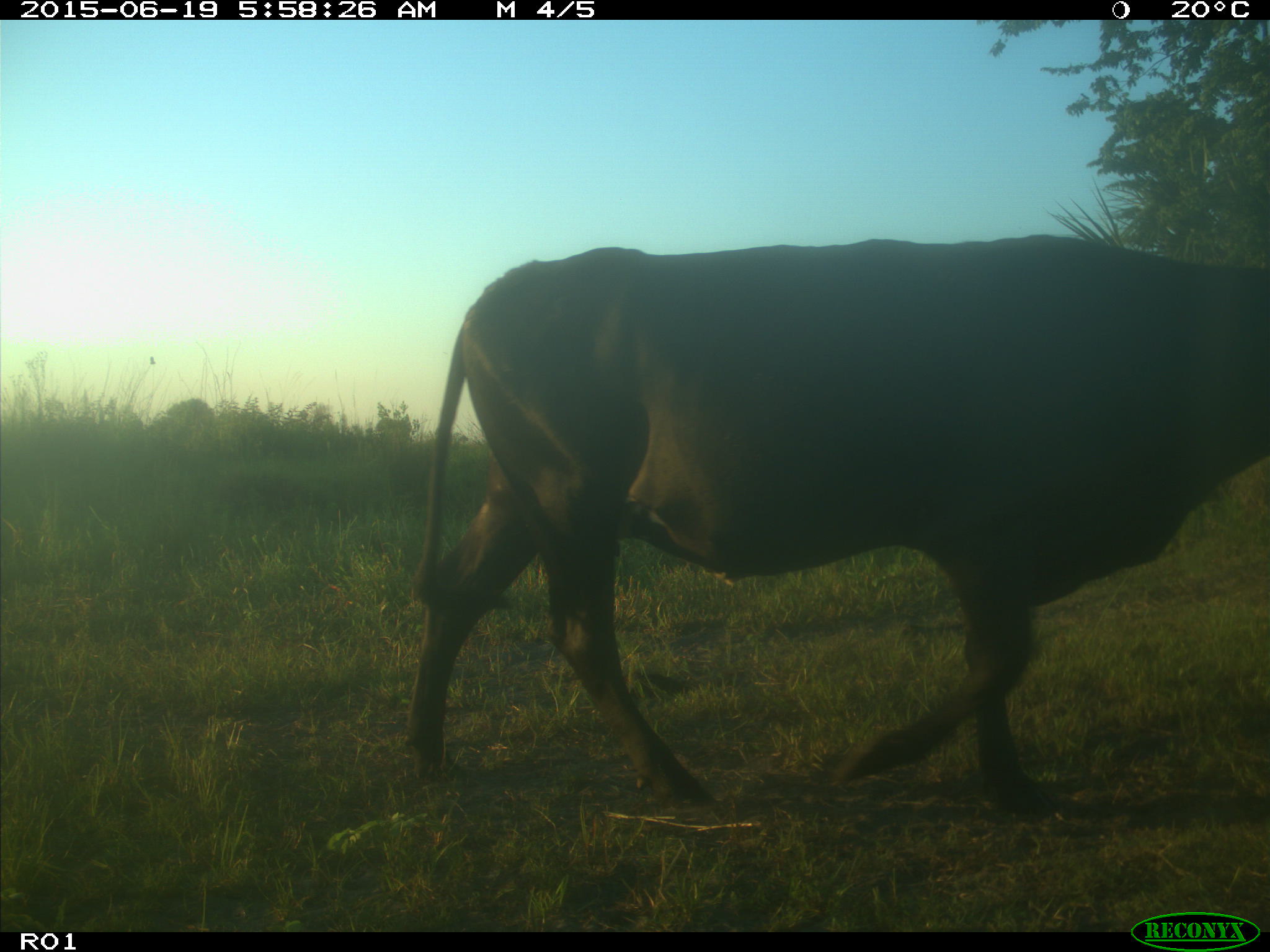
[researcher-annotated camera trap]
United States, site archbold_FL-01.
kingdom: Animalia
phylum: Chordata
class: Mammalia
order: Artiodactyla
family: Bovidae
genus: Bos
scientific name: Bos taurus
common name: domestic cow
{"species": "Bos taurus (domestic cow)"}